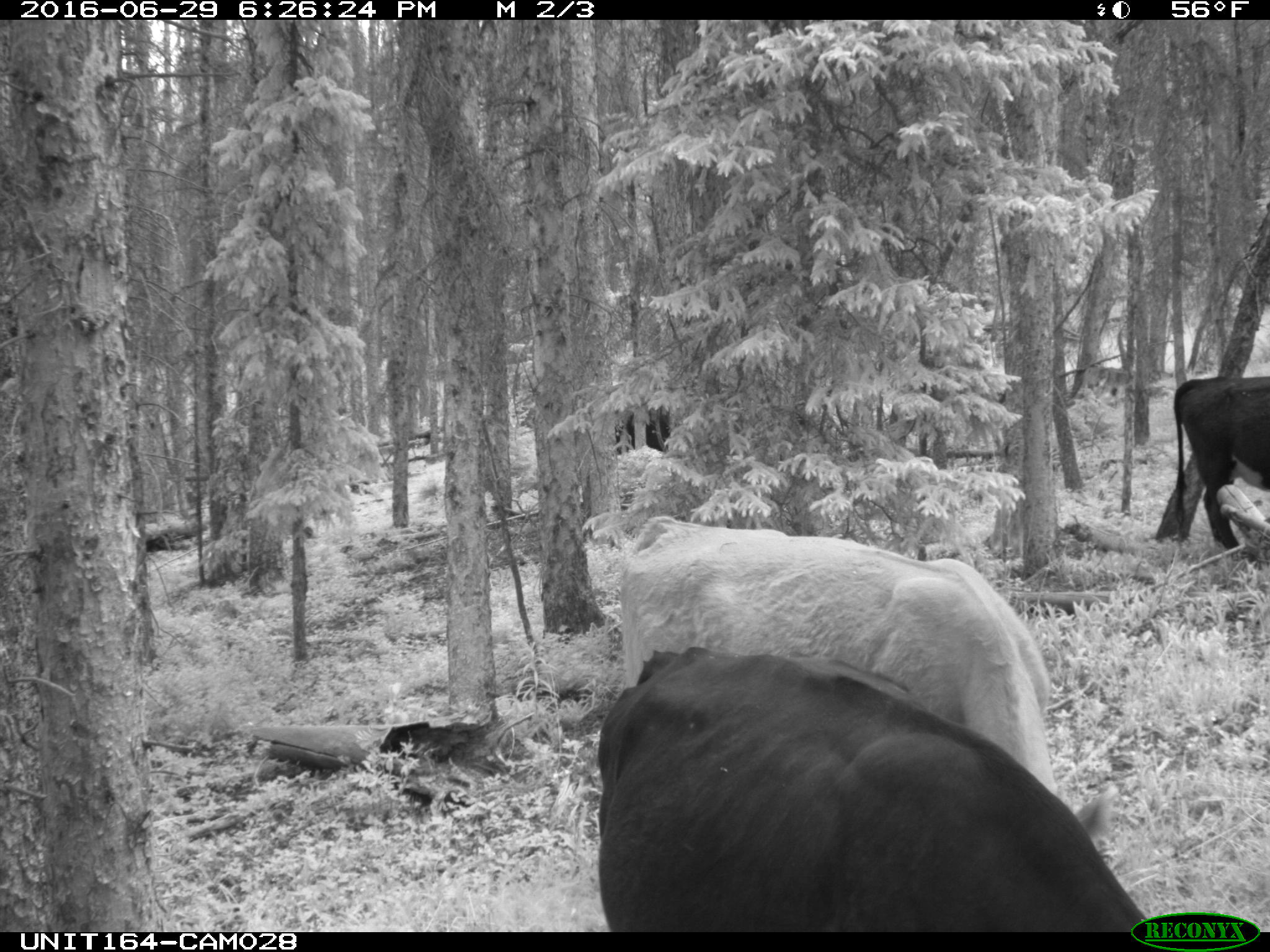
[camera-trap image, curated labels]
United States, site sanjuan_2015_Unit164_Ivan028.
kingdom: Animalia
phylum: Chordata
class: Mammalia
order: Artiodactyla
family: Bovidae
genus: Bos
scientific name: Bos taurus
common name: domestic cow